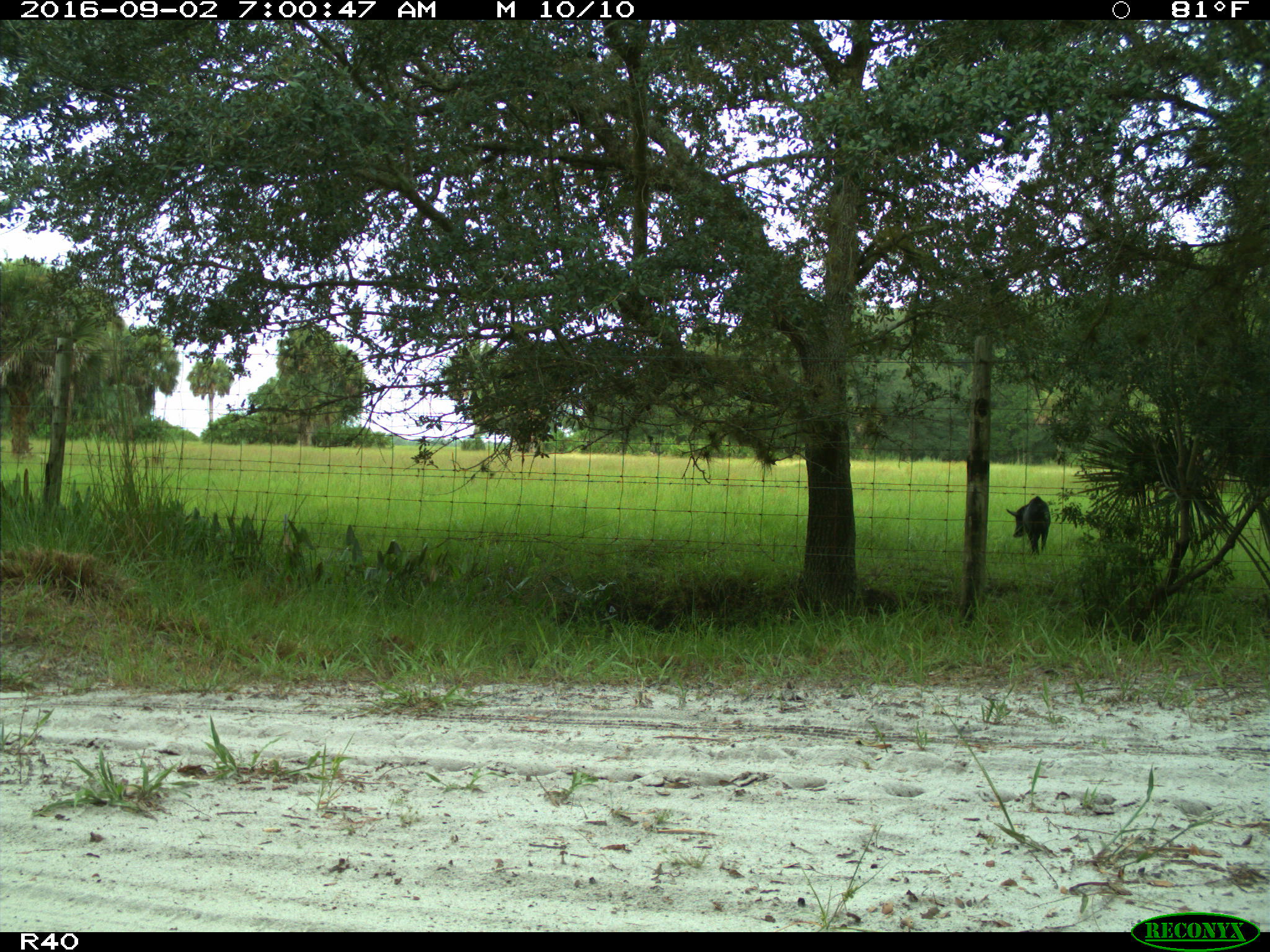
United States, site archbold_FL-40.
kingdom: Animalia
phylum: Chordata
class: Mammalia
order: Artiodactyla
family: Suidae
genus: Sus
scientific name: Sus scrofa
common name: wild boar